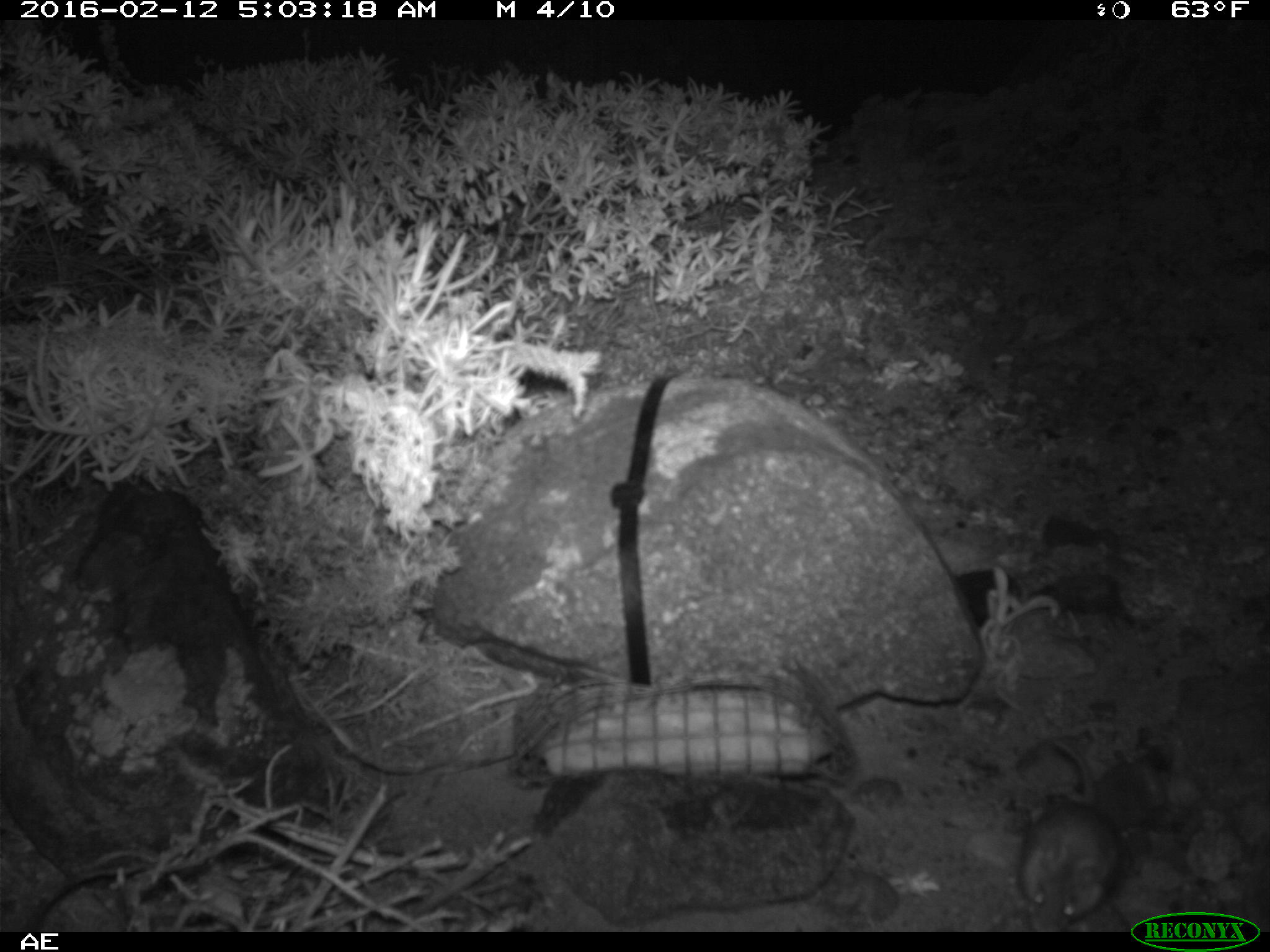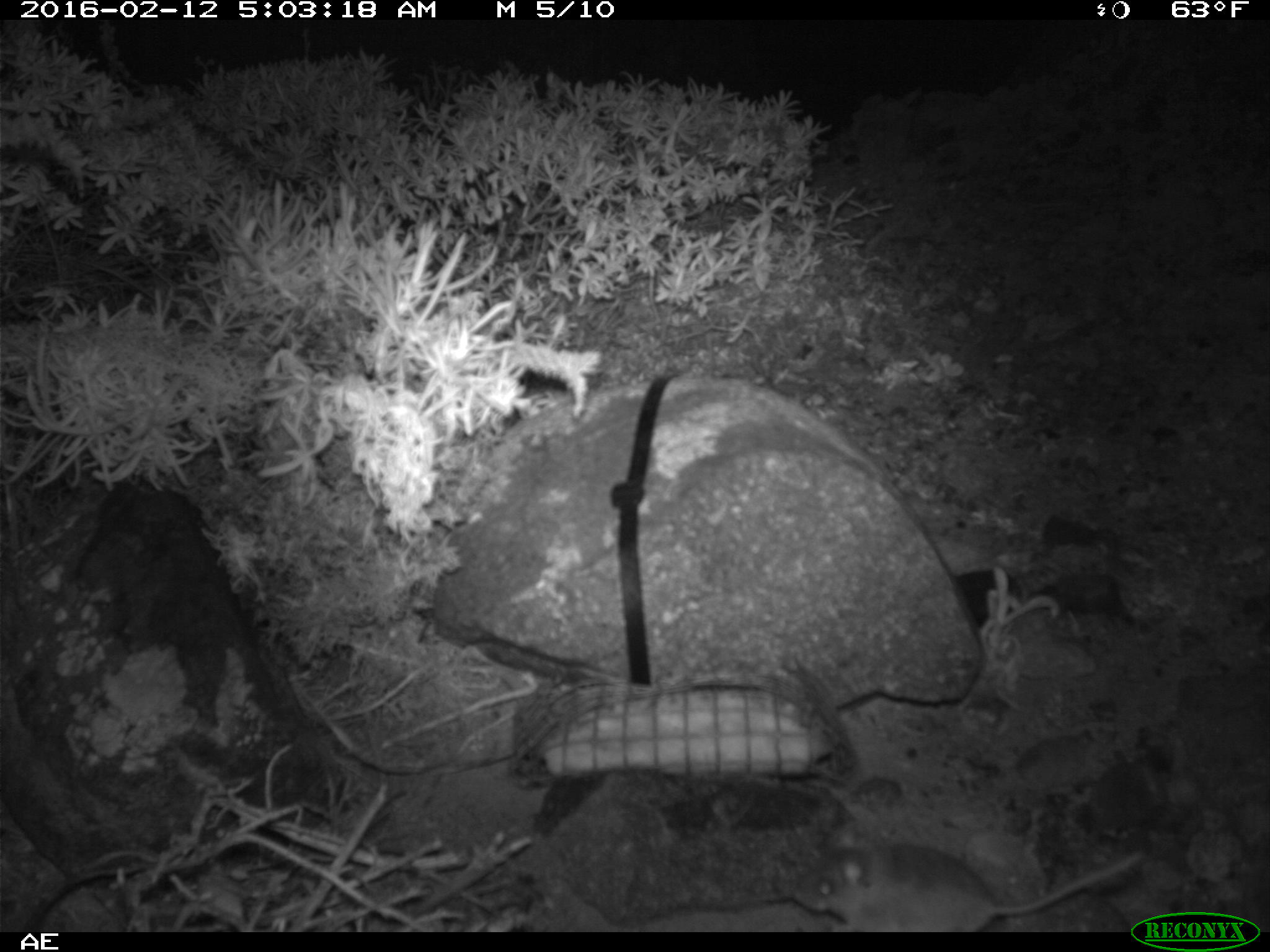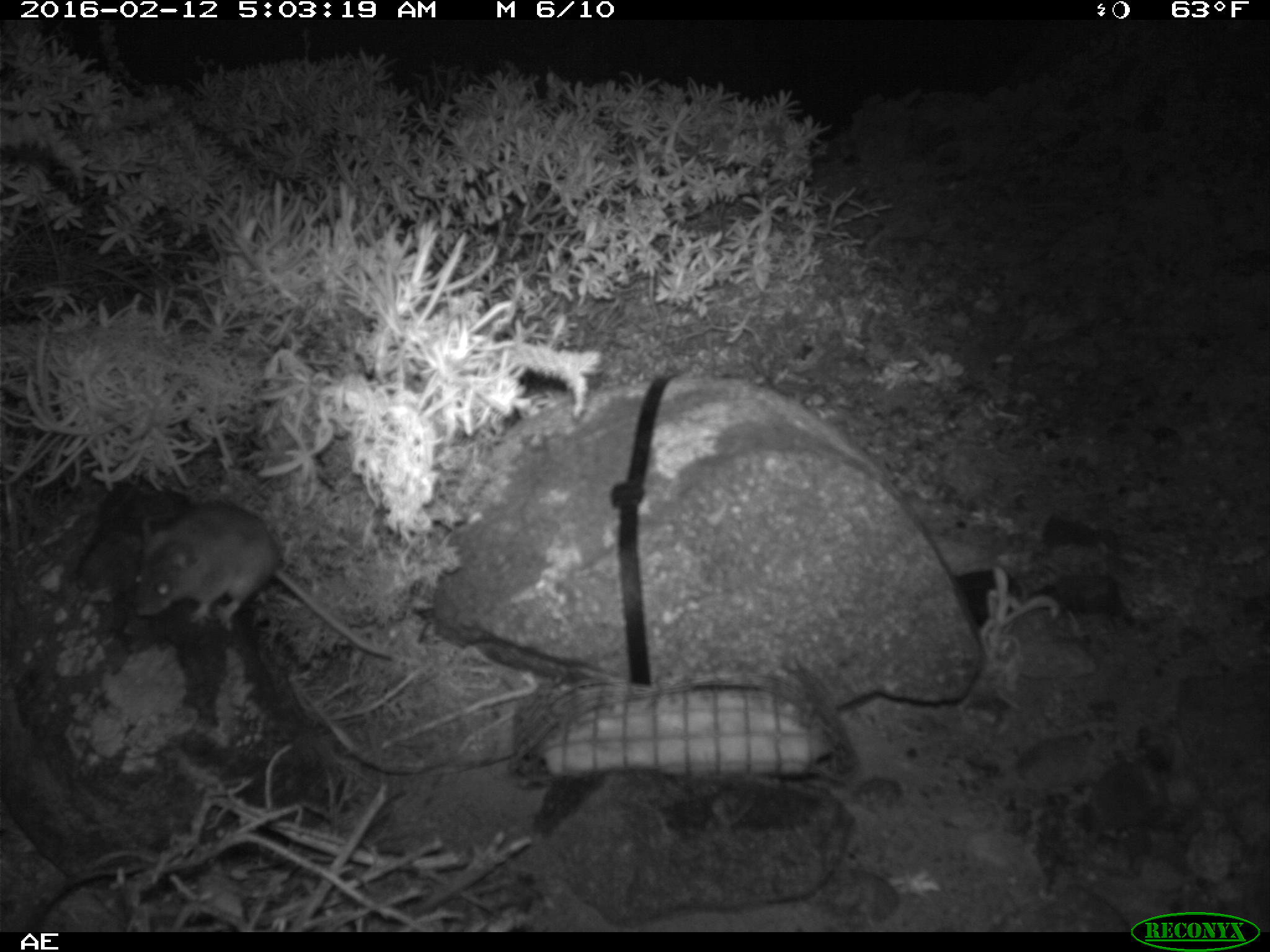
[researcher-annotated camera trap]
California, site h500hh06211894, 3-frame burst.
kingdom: Animalia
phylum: Chordata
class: Mammalia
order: Rodentia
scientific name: Rodentia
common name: rodent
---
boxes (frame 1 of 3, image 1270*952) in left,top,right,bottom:
rodent: 1015,741,1122,933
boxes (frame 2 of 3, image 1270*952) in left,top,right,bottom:
rodent: 791,831,1145,932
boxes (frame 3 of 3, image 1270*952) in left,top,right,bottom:
rodent: 135,502,390,658